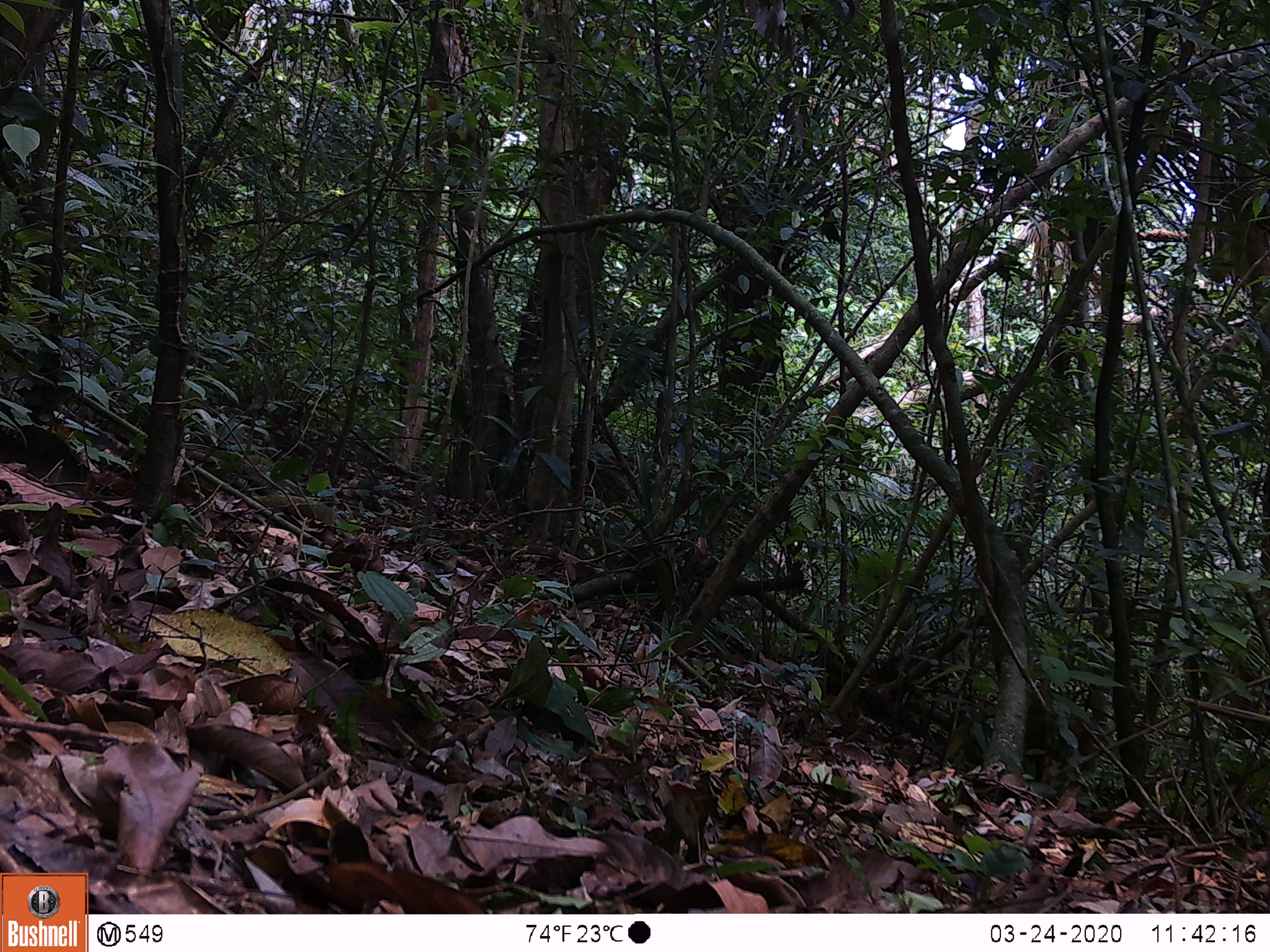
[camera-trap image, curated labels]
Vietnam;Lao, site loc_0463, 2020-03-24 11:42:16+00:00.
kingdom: Animalia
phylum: Chordata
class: Mammalia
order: Primates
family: Cercopithecidae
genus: Macaca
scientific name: Macaca arctoides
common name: stump-tailed macaque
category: stump tailed macaque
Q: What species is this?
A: Stump tailed macaque (stump-tailed macaque) (Macaca arctoides).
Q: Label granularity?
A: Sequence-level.